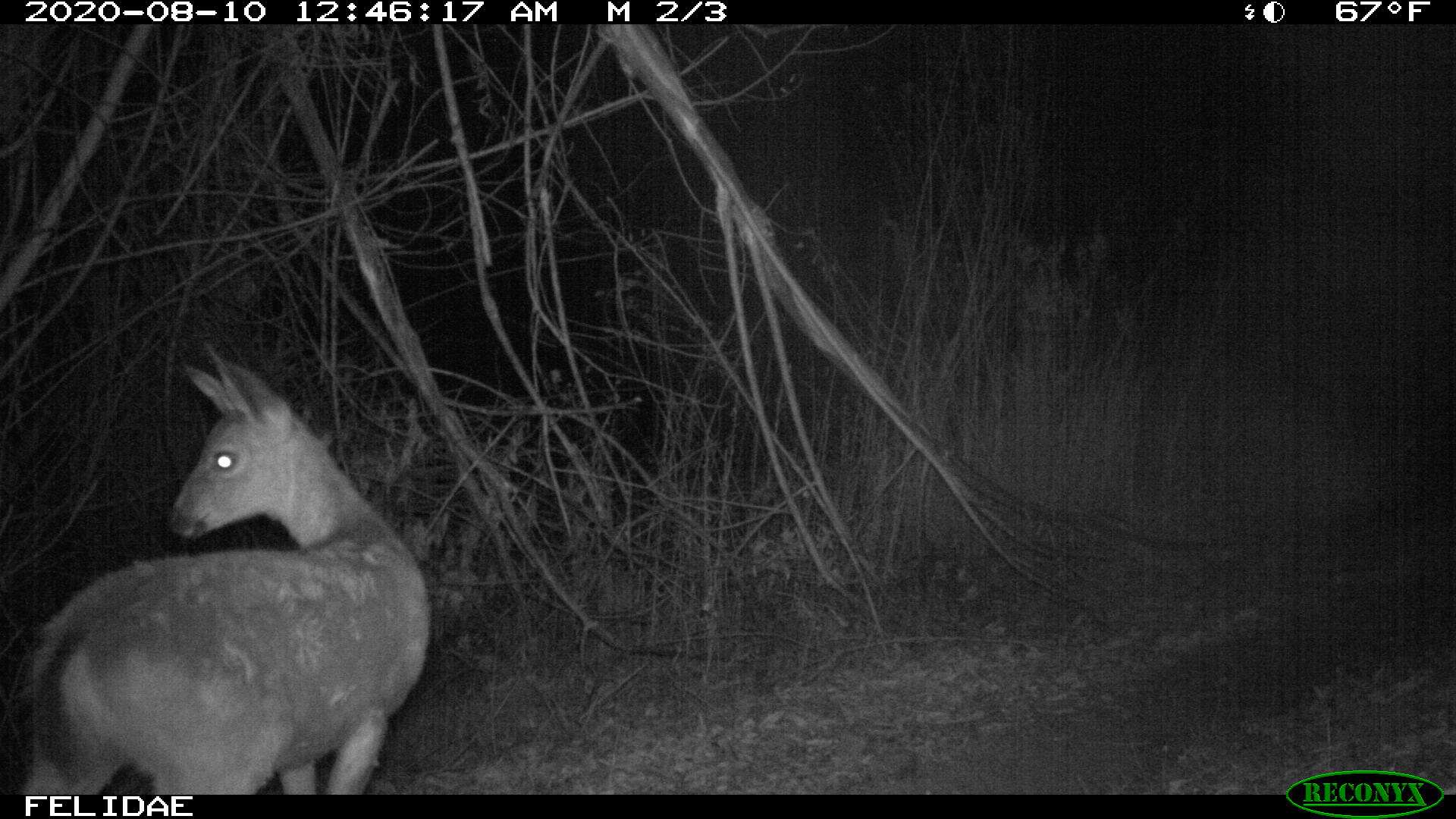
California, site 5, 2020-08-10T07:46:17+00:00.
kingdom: Animalia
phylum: Chordata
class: Mammalia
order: Artiodactyla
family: Cervidae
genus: Odocoileus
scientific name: Odocoileus hemionus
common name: mule deer